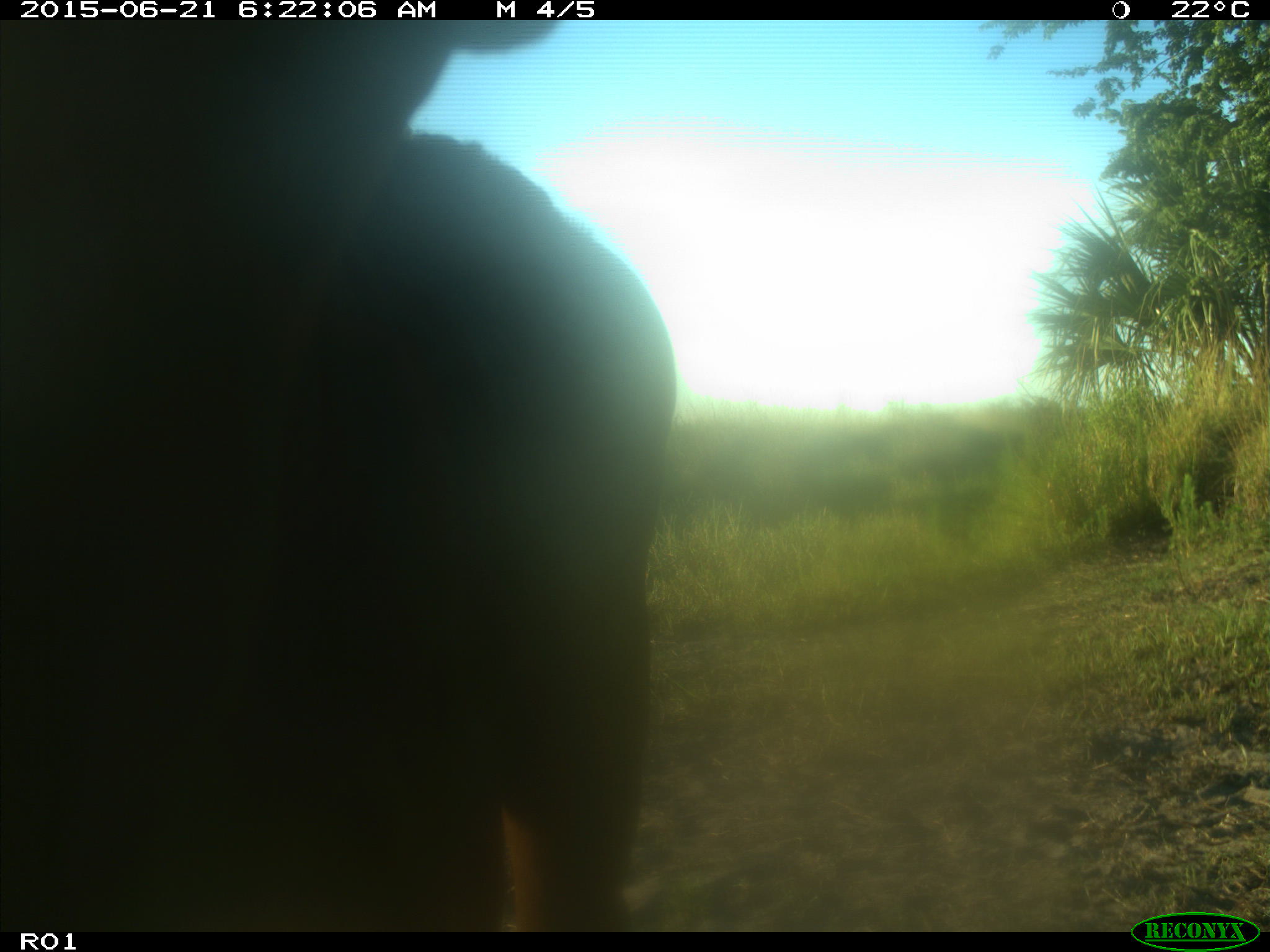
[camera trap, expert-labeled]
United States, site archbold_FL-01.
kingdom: Animalia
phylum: Chordata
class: Mammalia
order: Artiodactyla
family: Bovidae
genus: Bos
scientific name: Bos taurus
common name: domestic cow